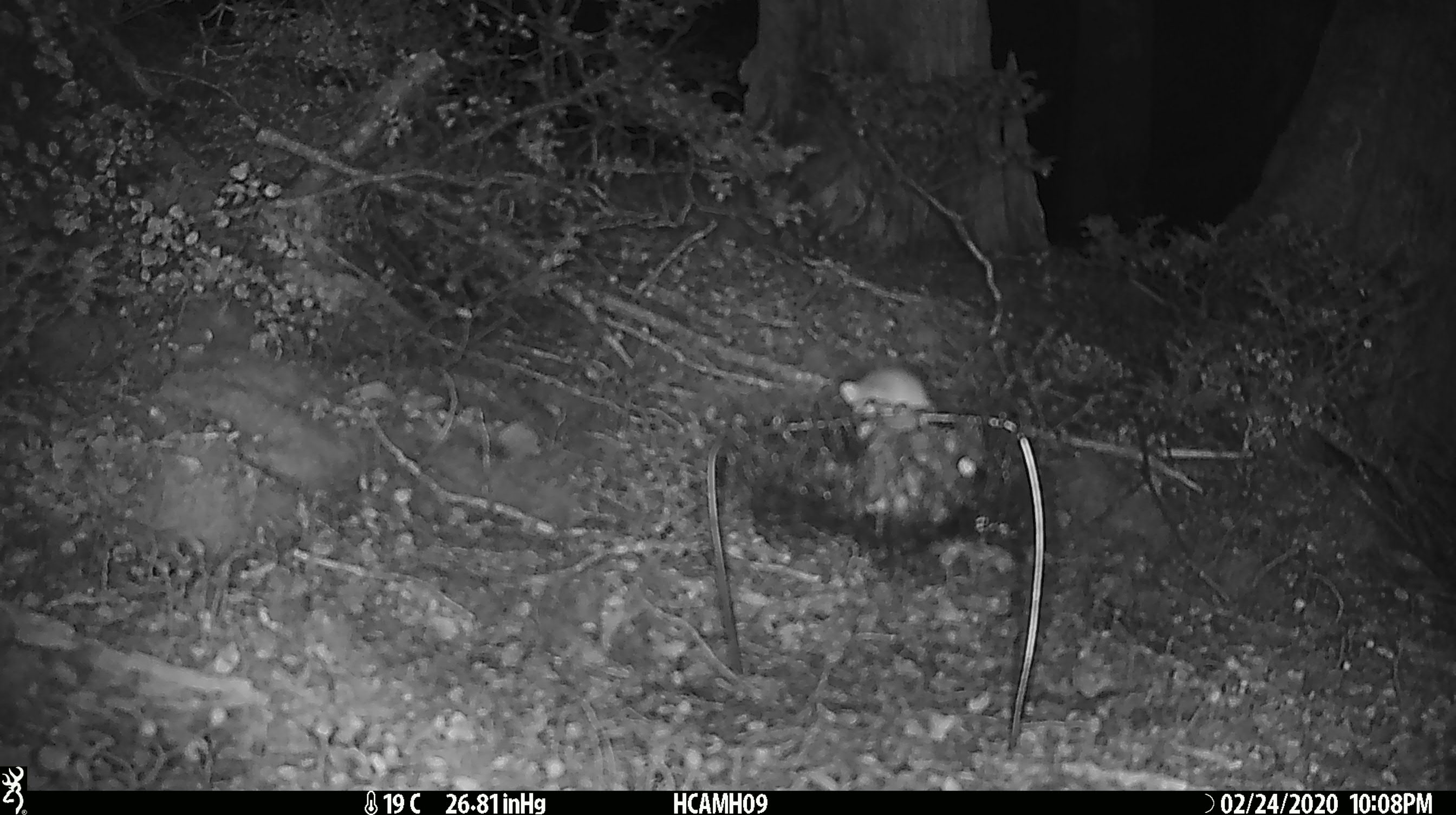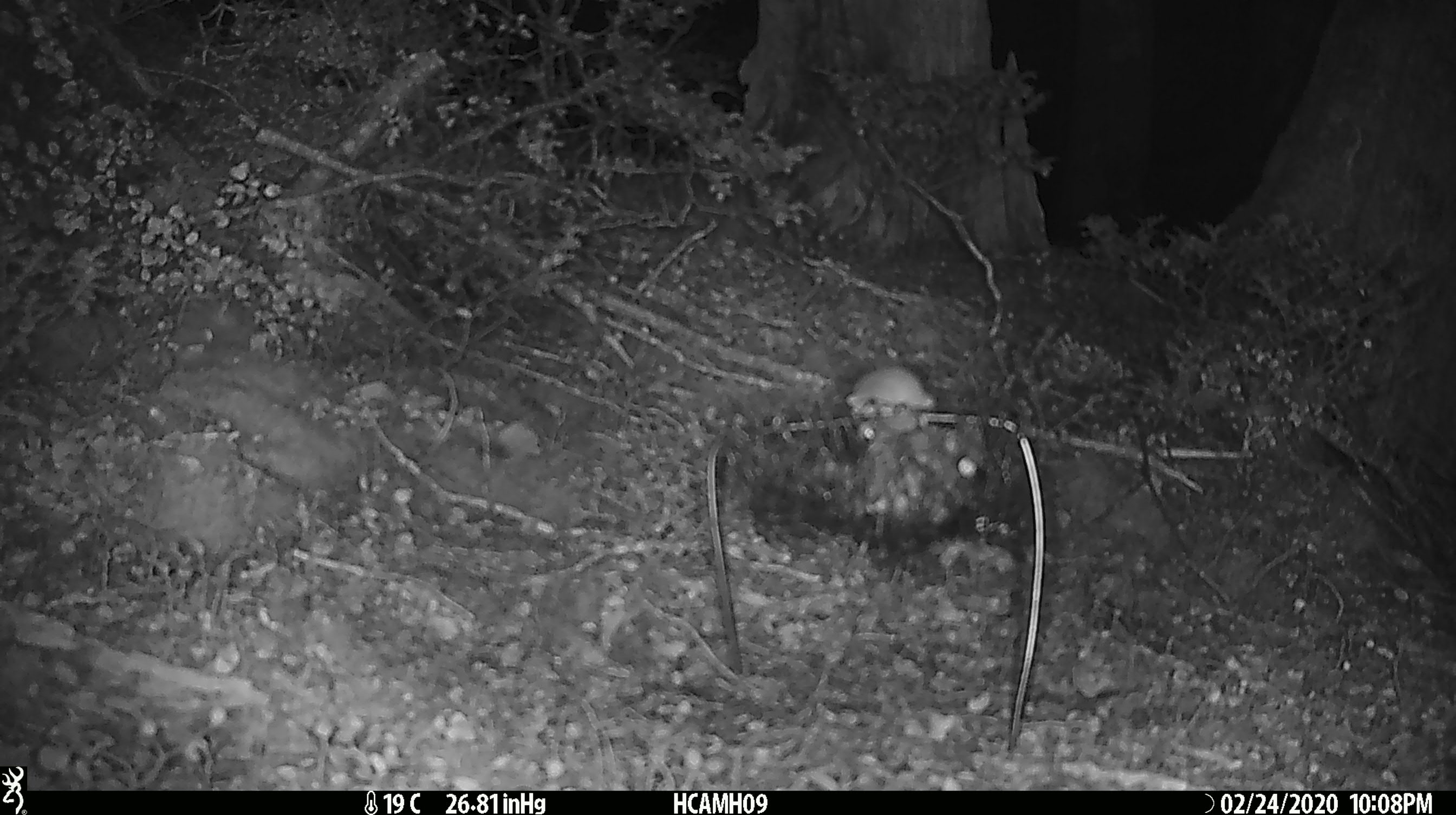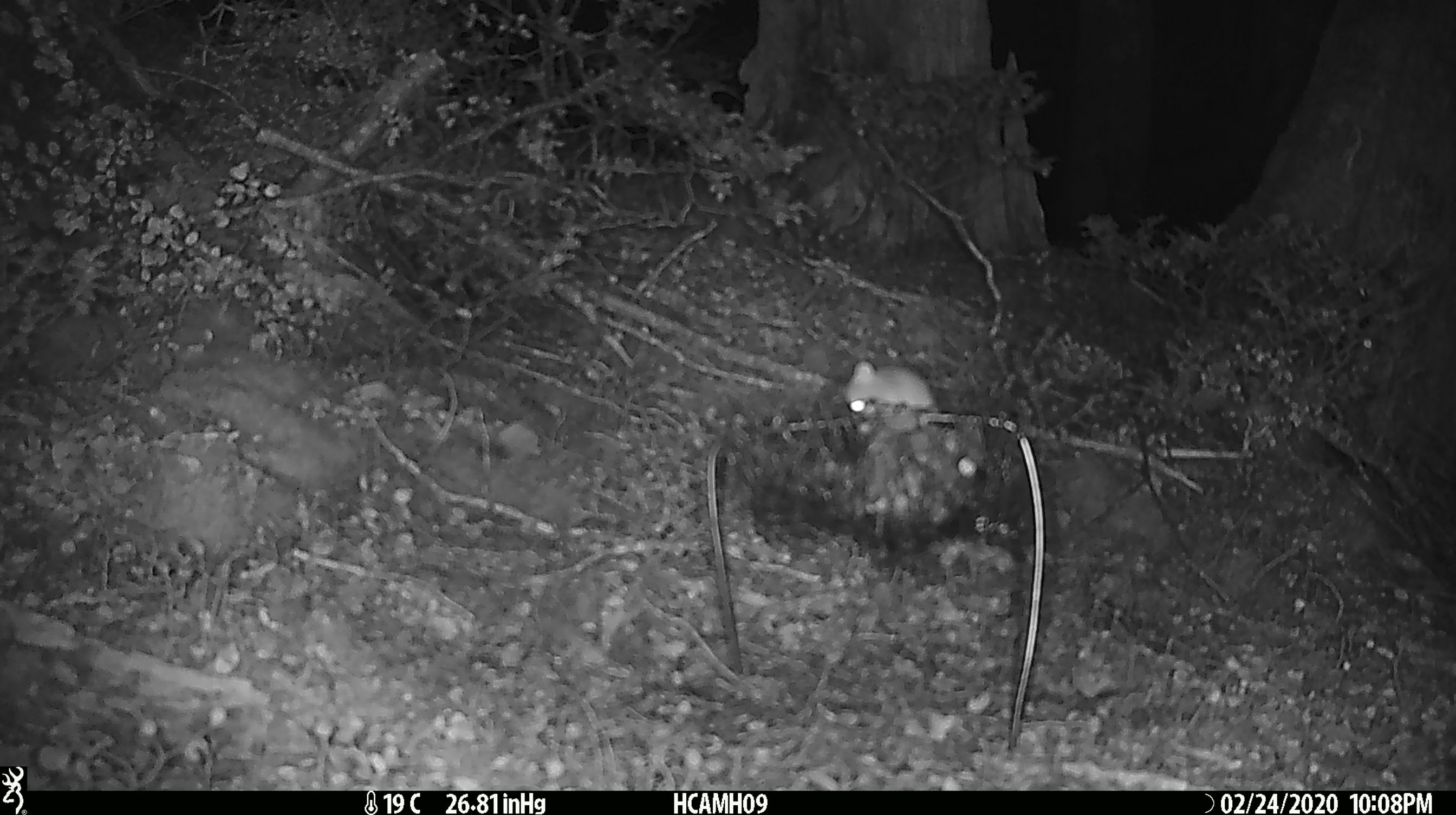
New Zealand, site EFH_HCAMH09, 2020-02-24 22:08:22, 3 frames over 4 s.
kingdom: Animalia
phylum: Chordata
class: Mammalia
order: Rodentia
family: Muridae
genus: Mus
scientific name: Mus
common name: mouse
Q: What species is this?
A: Mouse (Mus).